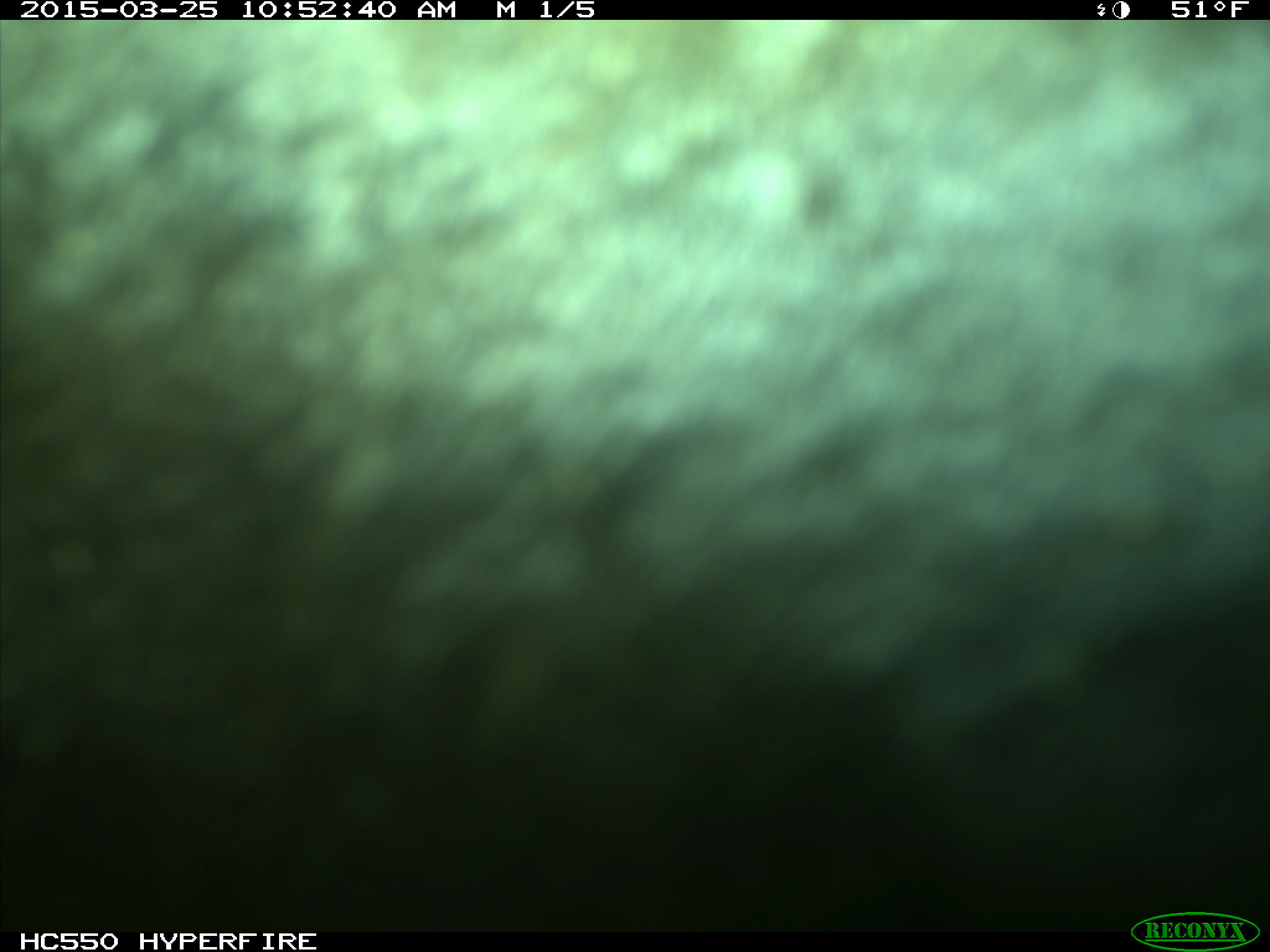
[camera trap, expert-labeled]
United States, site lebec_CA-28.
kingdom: Animalia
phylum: Chordata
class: Mammalia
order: Artiodactyla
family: Bovidae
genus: Bos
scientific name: Bos taurus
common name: domestic cow